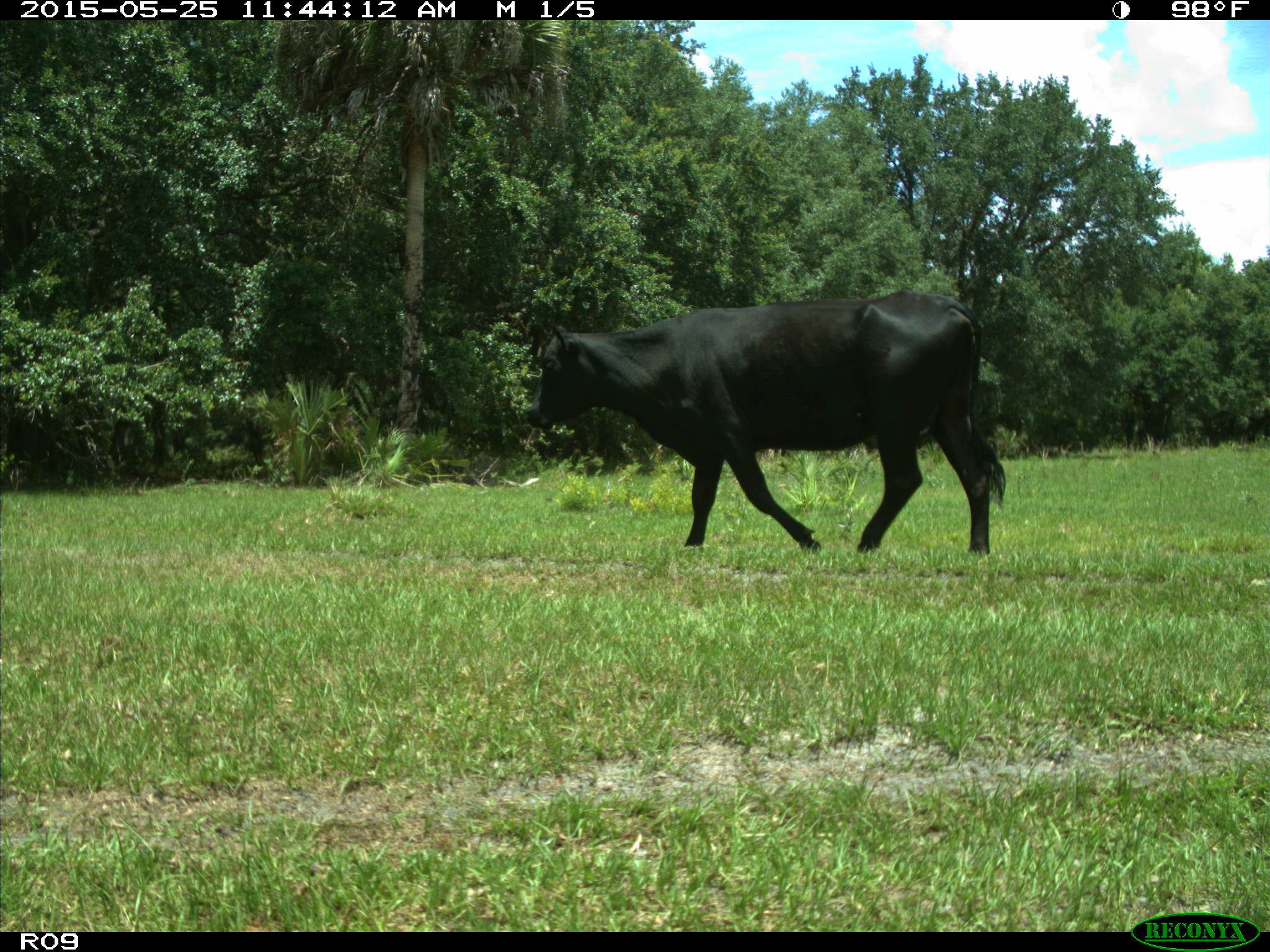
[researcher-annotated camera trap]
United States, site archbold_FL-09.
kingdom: Animalia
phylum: Chordata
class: Mammalia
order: Artiodactyla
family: Bovidae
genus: Bos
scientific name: Bos taurus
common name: domestic cow